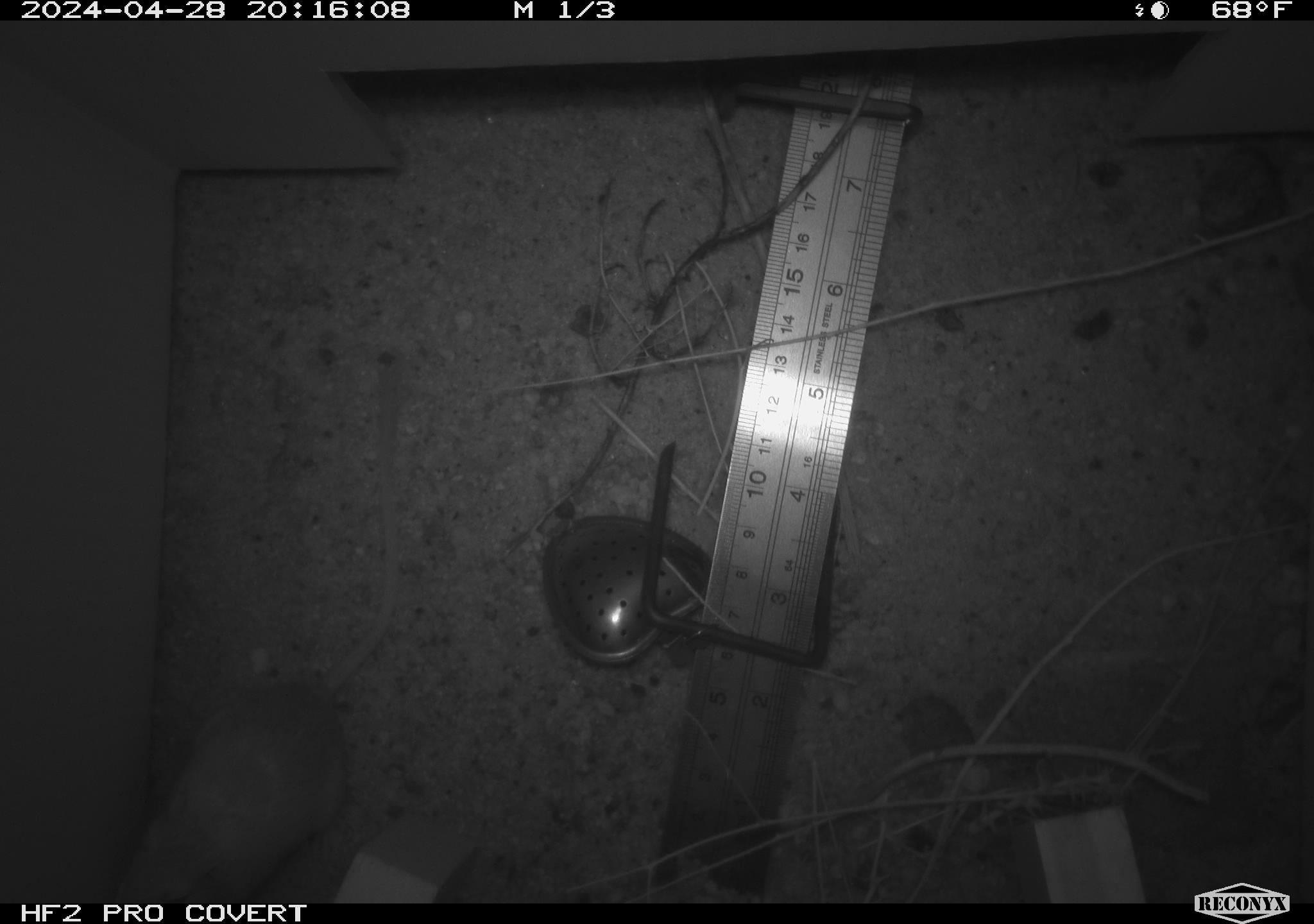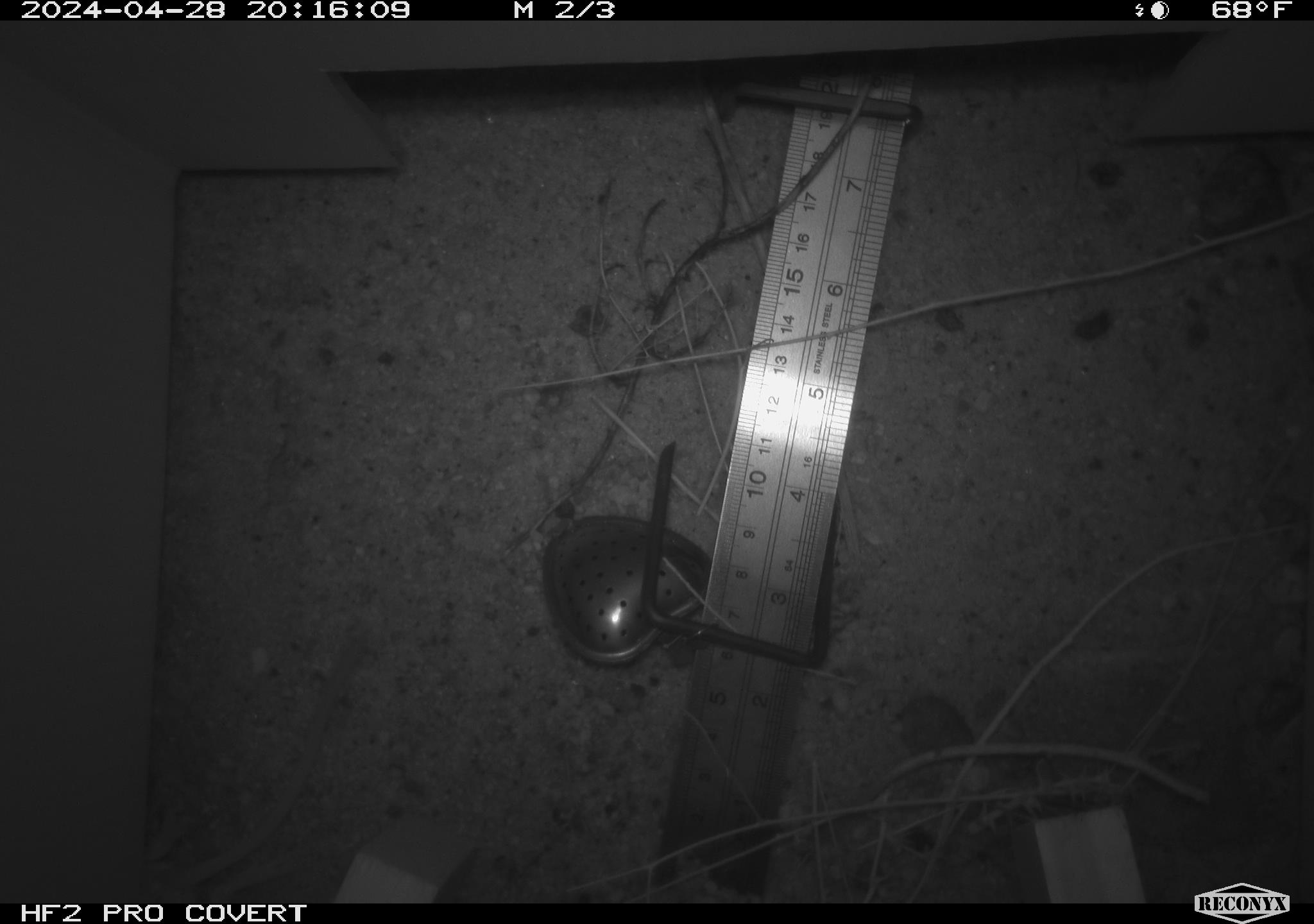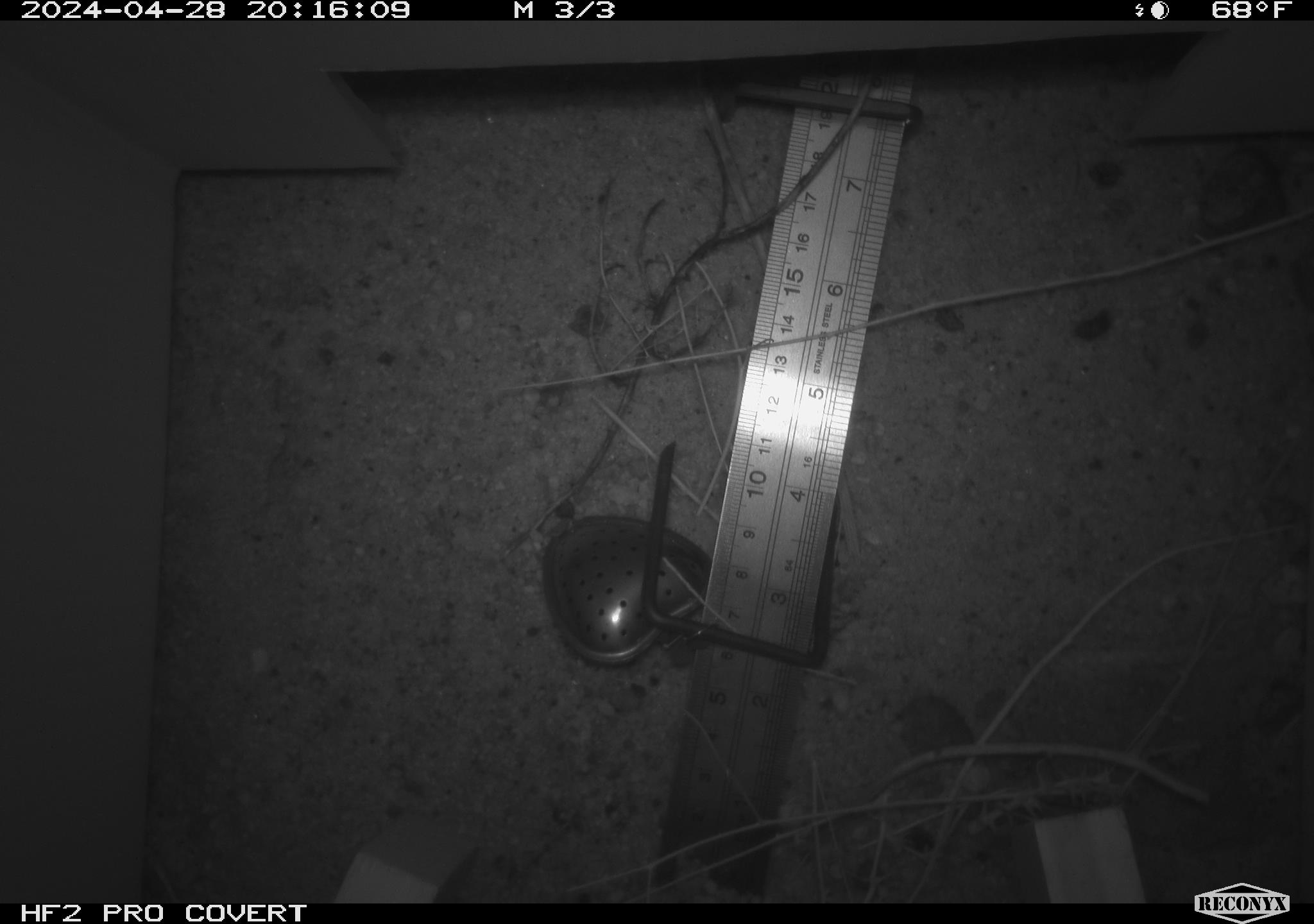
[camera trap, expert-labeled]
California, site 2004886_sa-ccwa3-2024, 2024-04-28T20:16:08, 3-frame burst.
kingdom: Animalia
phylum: Chordata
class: Mammalia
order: Rodentia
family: Heteromyidae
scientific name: Heteromyidae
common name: kangaroo rats and pocket mice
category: heteromyidae family